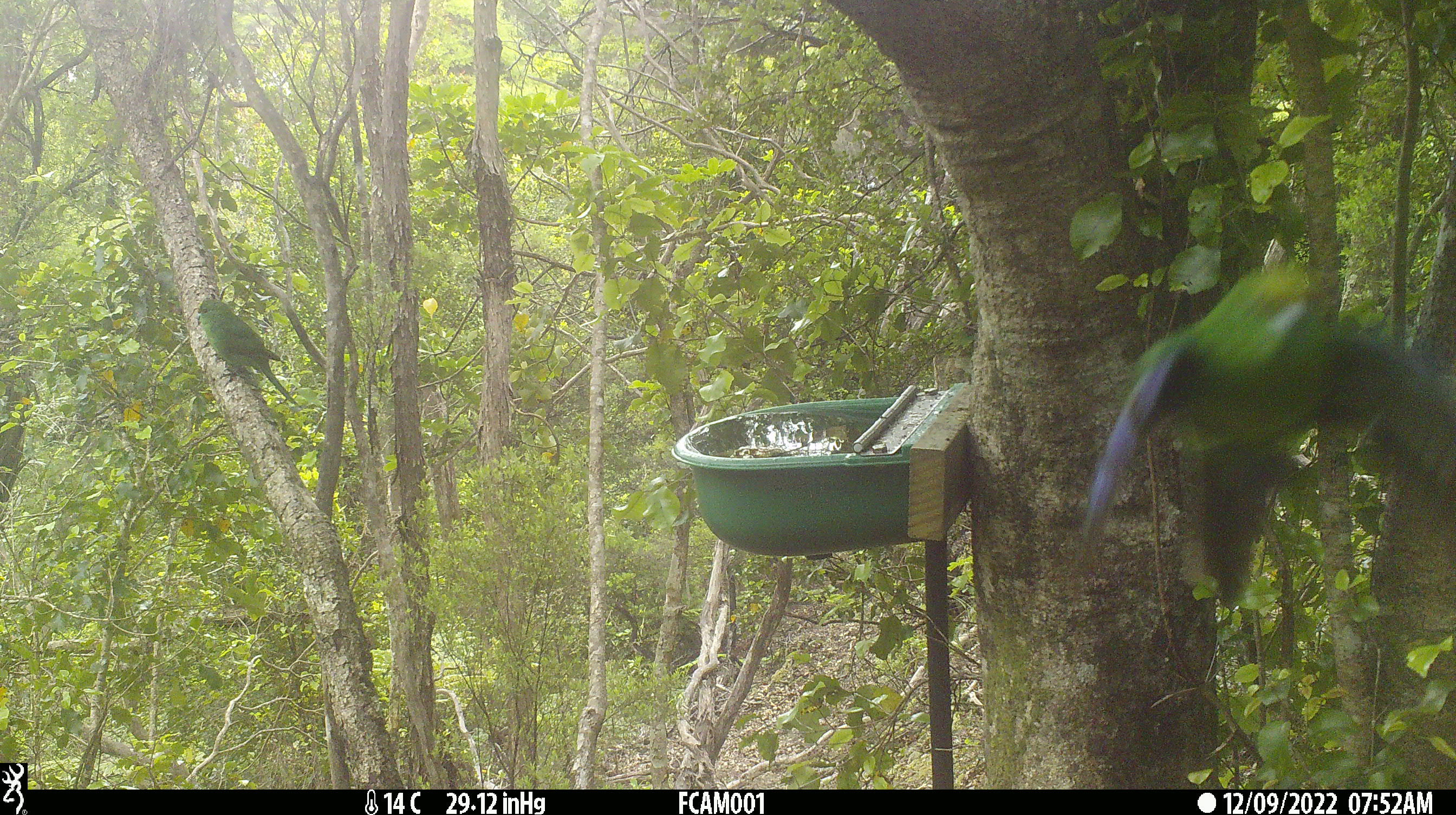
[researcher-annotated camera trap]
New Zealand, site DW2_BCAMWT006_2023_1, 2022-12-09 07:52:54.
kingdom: Animalia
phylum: Chordata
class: Aves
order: Psittaciformes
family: Psittaculidae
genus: Cyanoramphus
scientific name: Cyanoramphus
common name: parakeet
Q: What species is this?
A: Parakeet (Cyanoramphus).